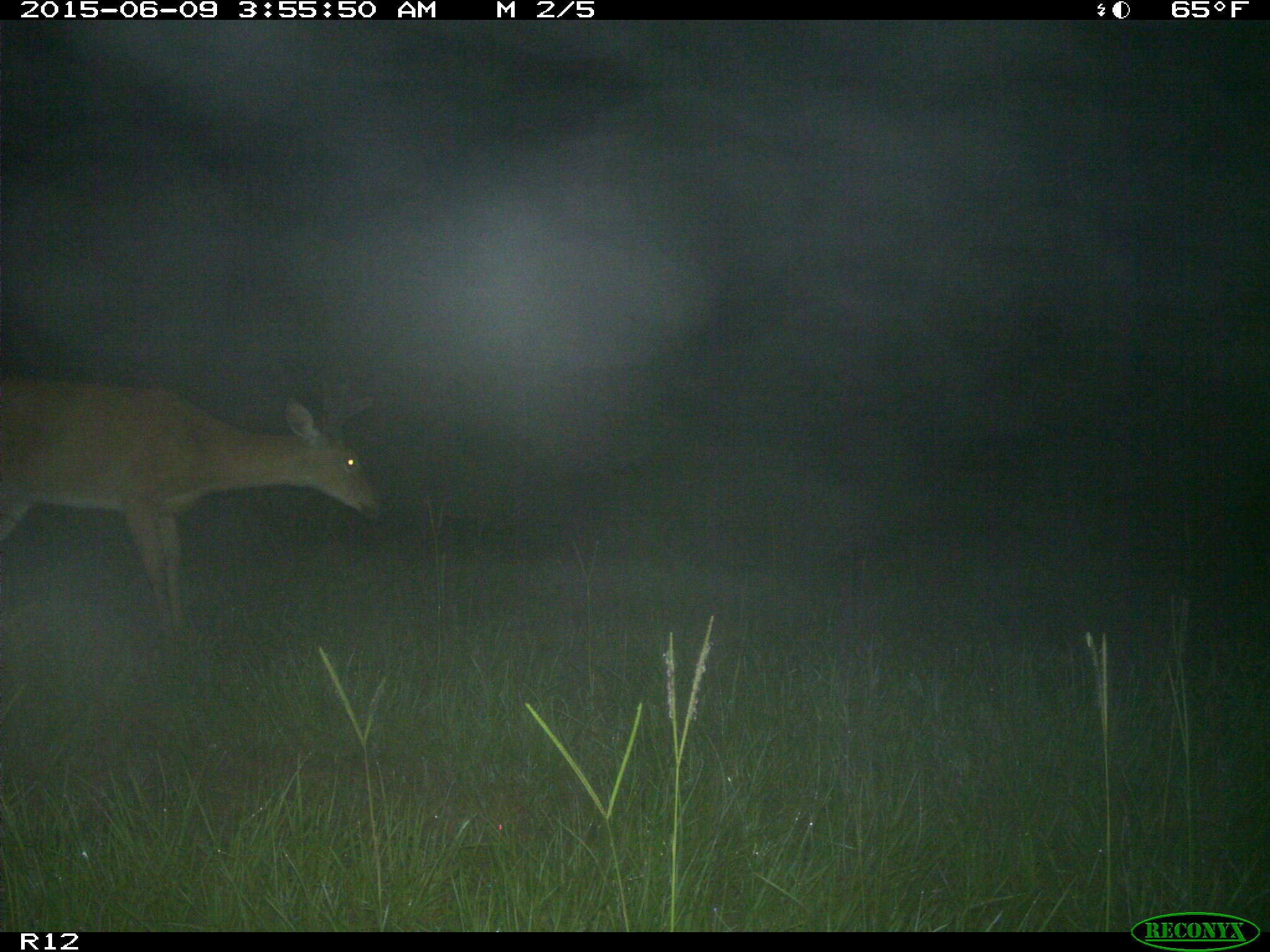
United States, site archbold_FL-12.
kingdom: Animalia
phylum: Chordata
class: Mammalia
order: Artiodactyla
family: Cervidae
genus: Odocoileus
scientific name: Odocoileus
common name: deer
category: unidentified deer